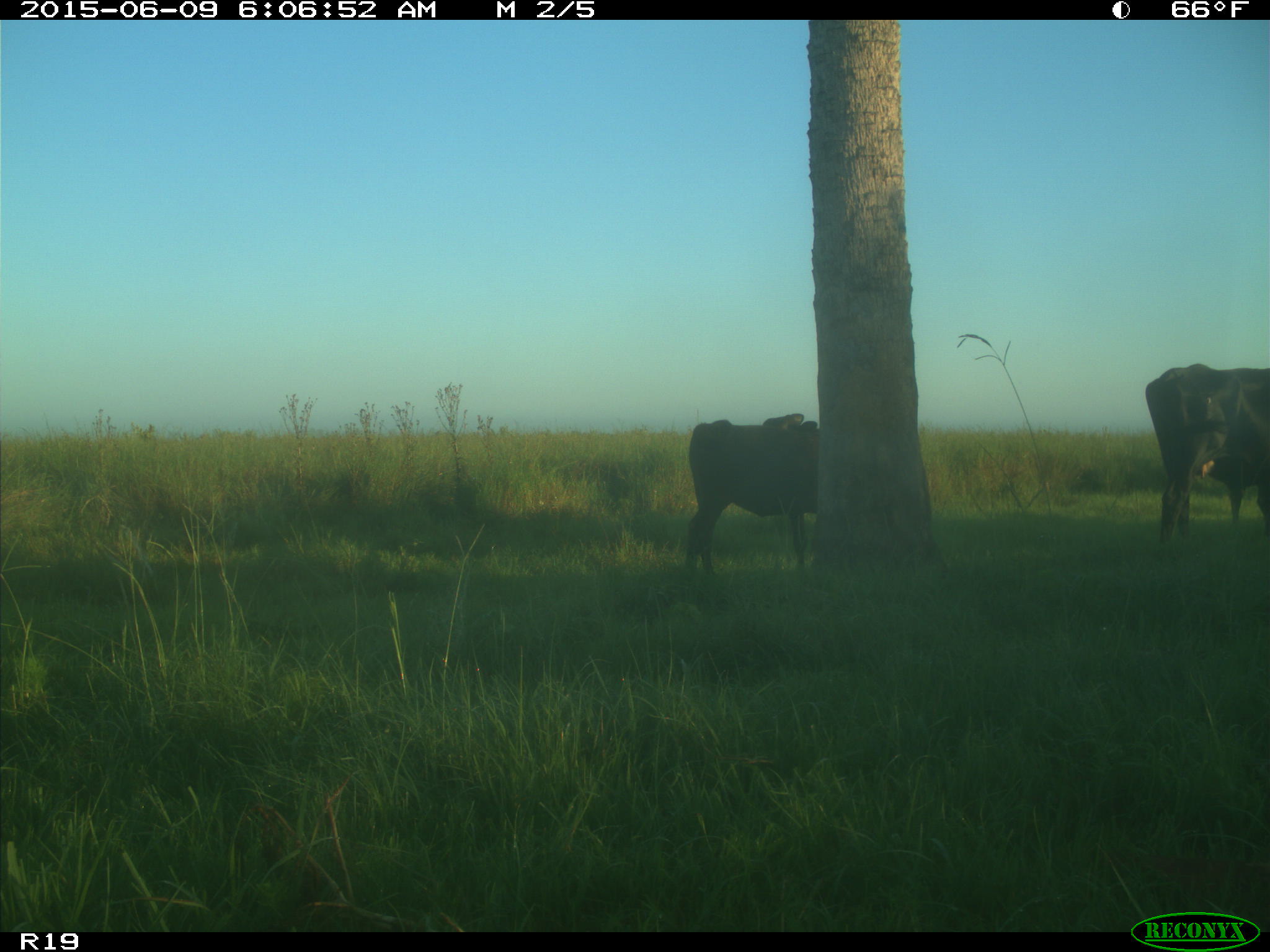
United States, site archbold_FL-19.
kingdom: Animalia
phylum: Chordata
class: Mammalia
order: Artiodactyla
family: Bovidae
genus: Bos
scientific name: Bos taurus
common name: domestic cow